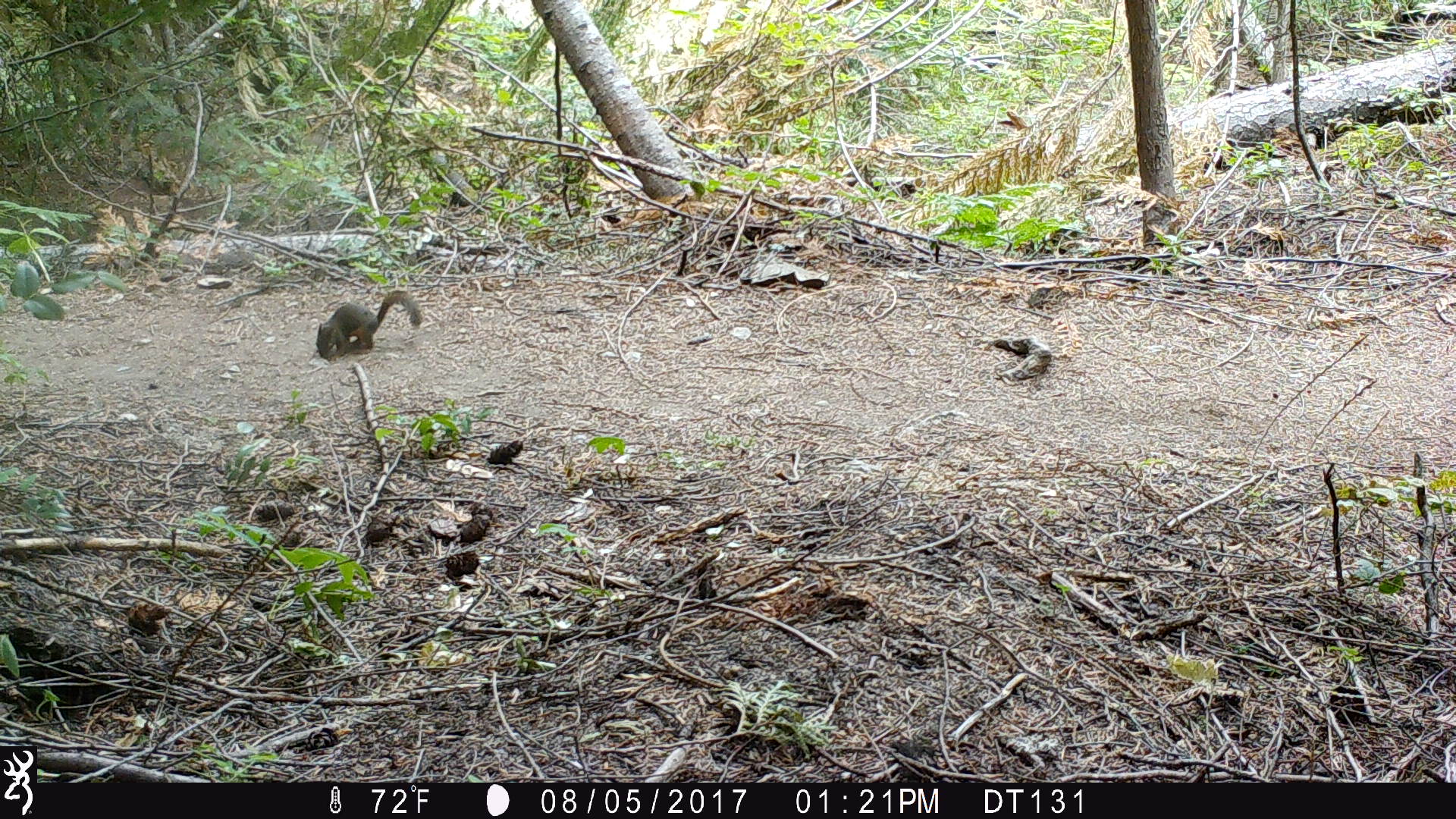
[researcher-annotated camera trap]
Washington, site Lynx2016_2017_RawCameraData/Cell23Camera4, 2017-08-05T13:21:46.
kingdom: Animalia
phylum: Chordata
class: Mammalia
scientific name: Mammalia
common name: small mammal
Small mammal (Mammalia). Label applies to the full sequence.